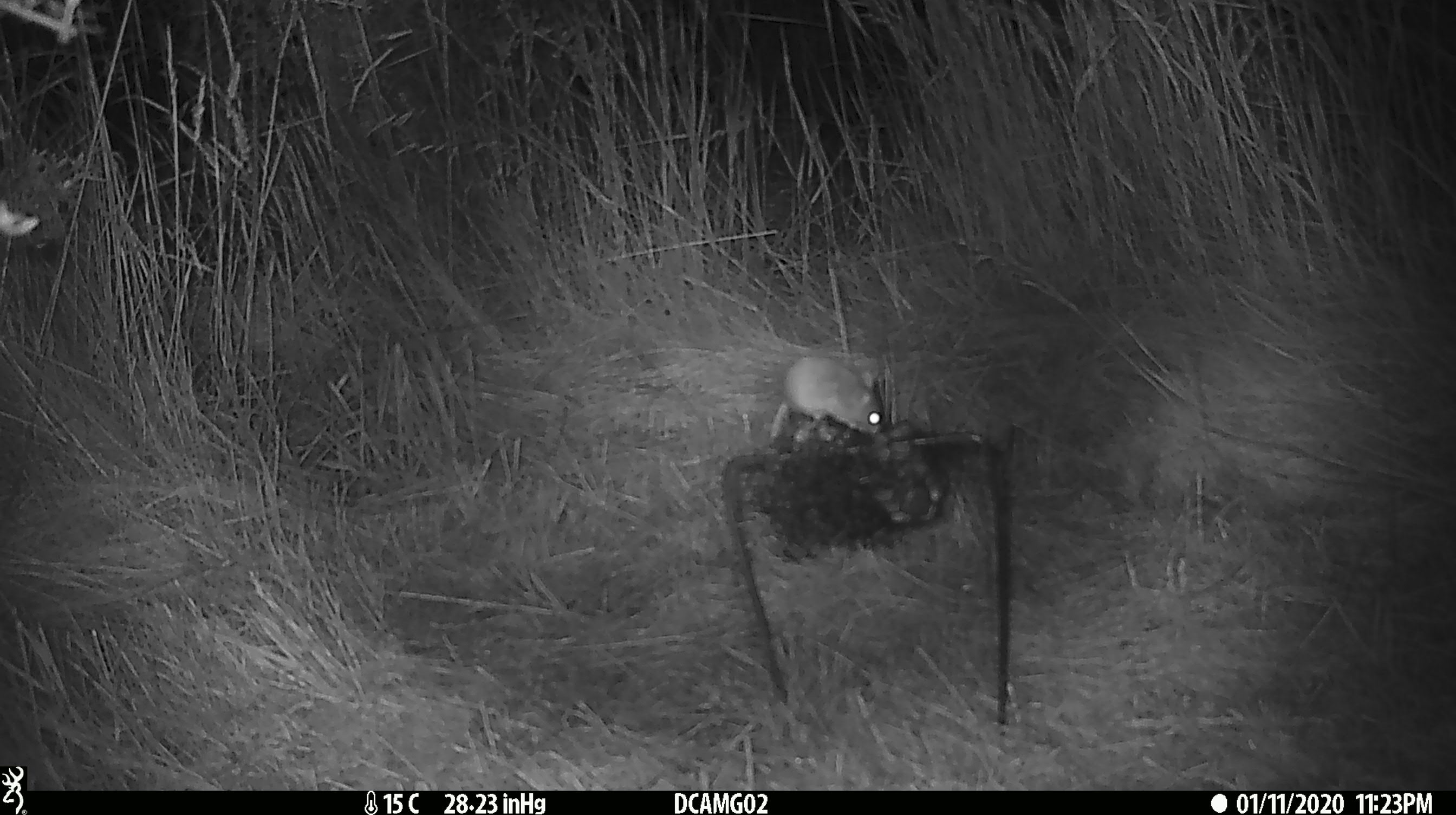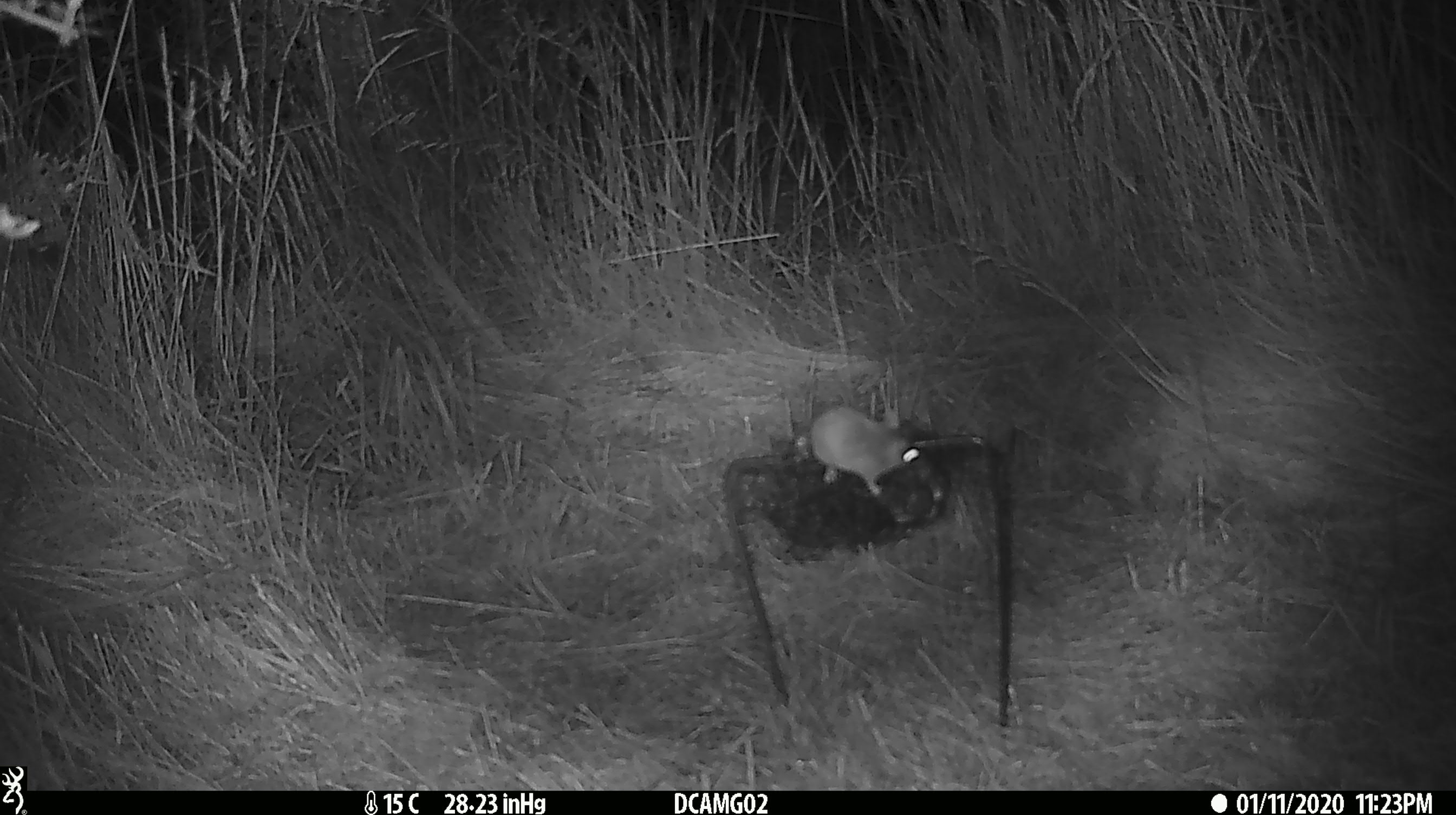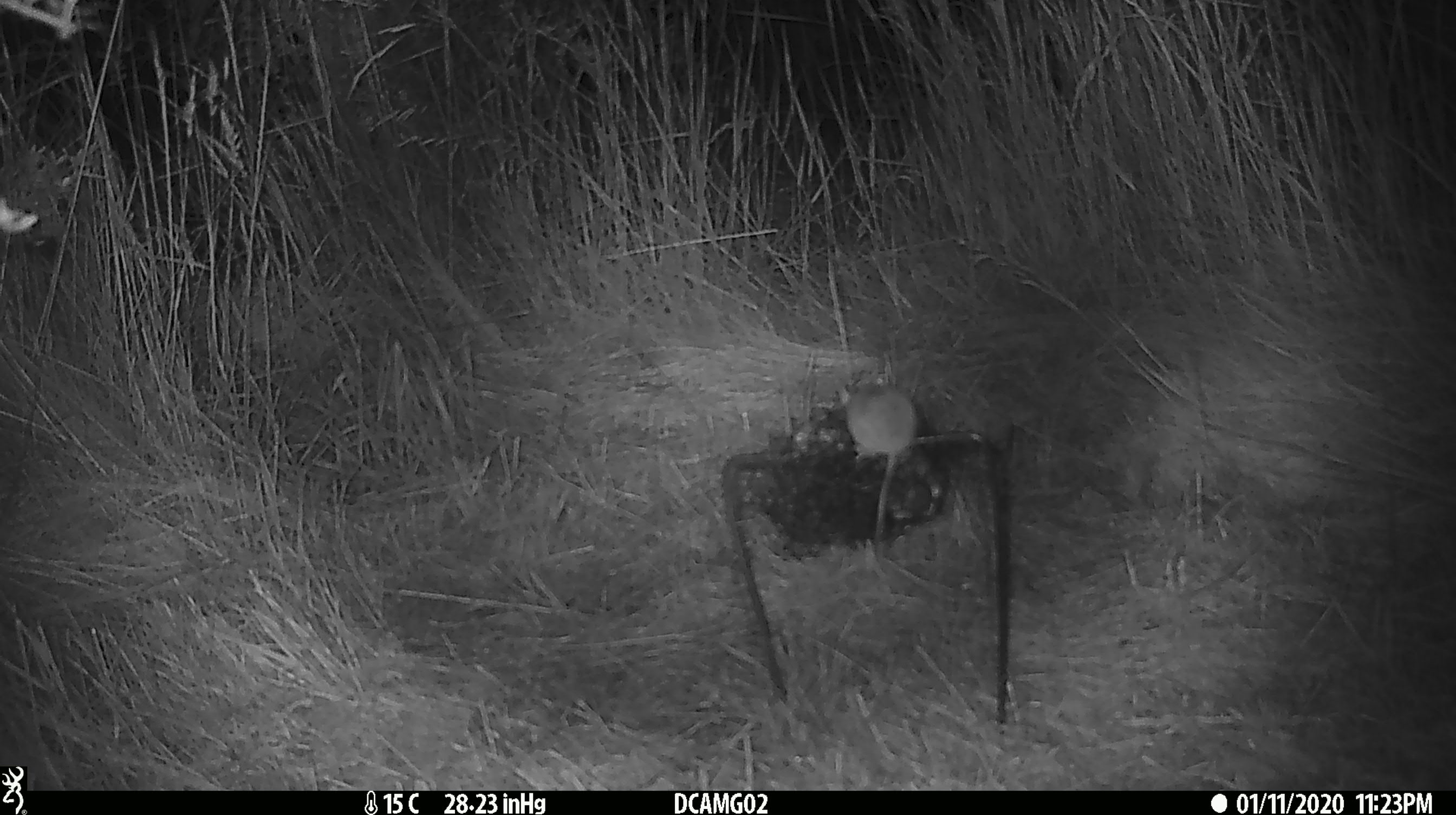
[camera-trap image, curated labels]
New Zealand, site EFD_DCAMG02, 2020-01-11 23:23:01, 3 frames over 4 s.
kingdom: Animalia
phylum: Chordata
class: Mammalia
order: Rodentia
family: Muridae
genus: Mus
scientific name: Mus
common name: mouse